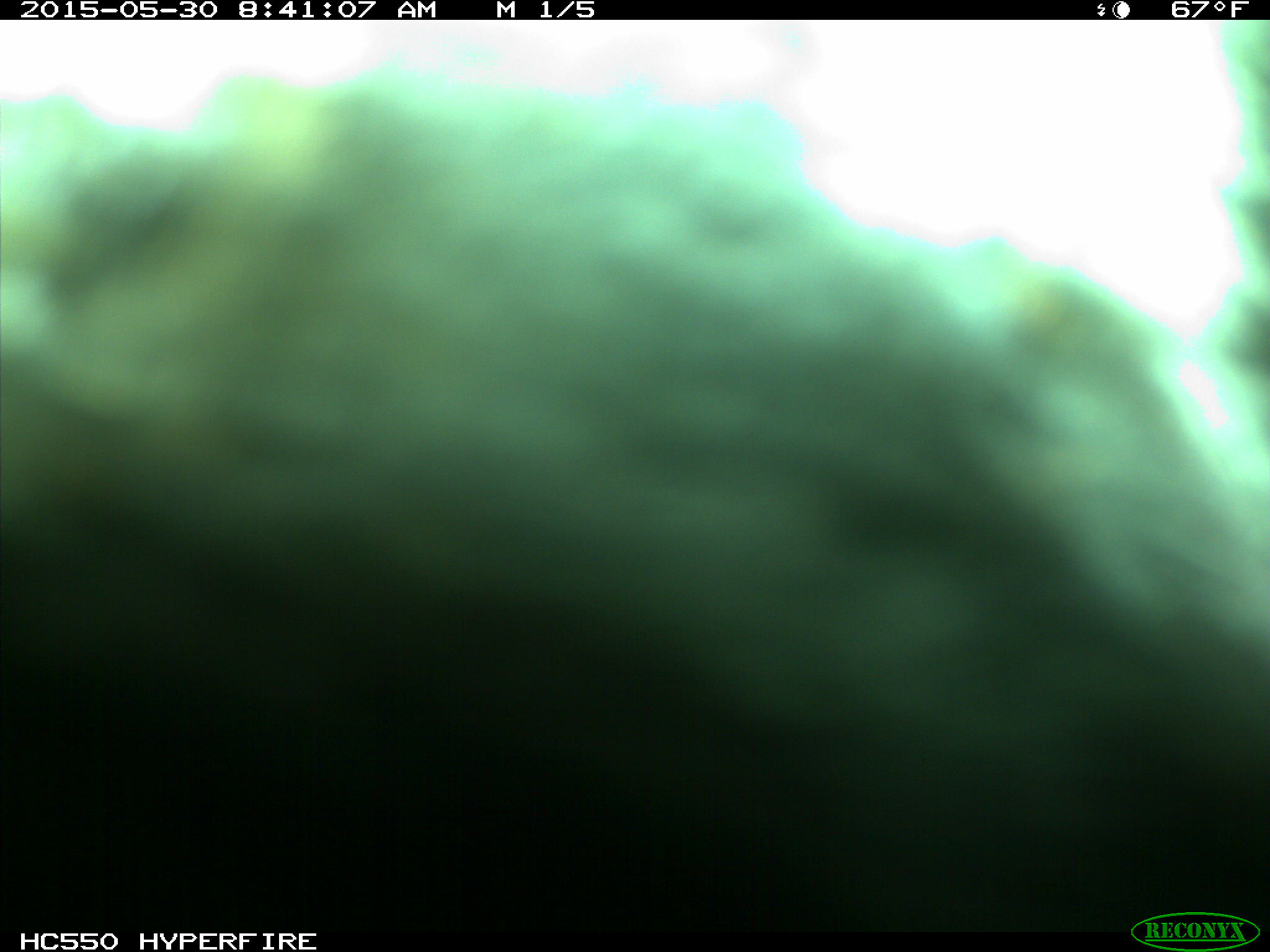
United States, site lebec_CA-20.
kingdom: Animalia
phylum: Chordata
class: Mammalia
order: Artiodactyla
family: Bovidae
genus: Bos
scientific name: Bos taurus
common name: domestic cow